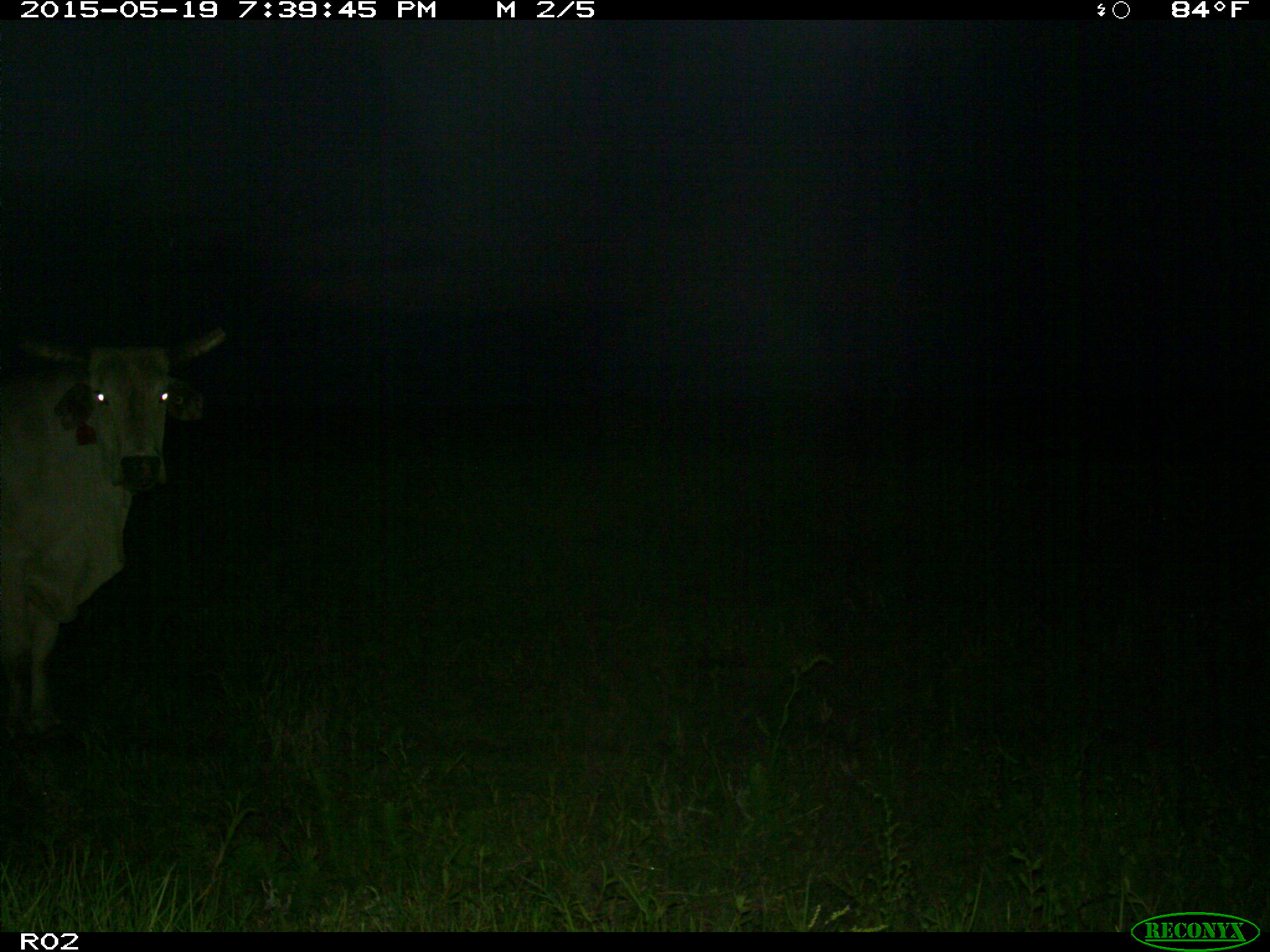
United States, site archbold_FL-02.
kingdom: Animalia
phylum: Chordata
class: Mammalia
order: Artiodactyla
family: Bovidae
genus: Bos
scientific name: Bos taurus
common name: domestic cow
Bos taurus (domestic cow).